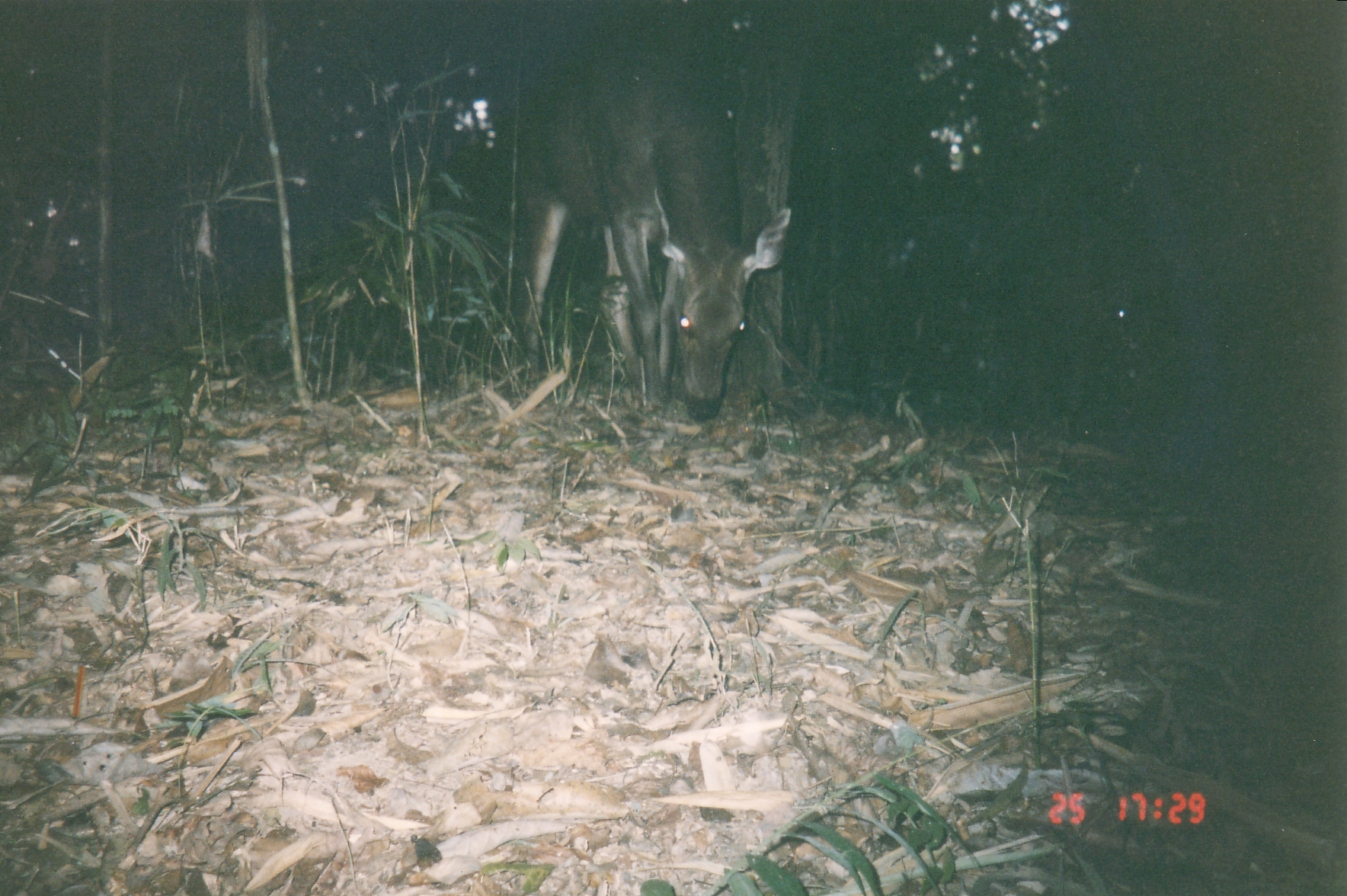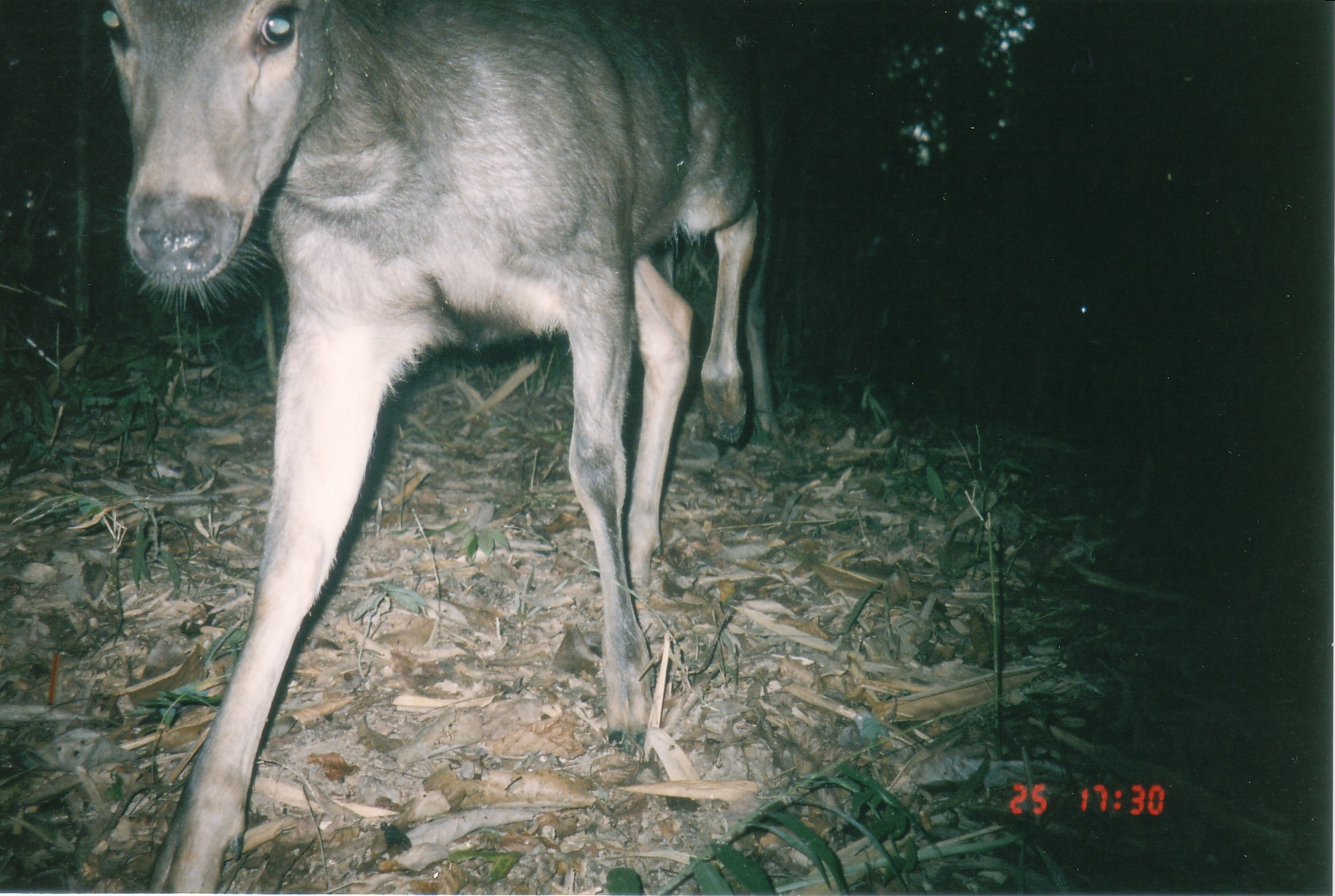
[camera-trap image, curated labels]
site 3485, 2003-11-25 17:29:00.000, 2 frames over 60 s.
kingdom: Animalia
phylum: Chordata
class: Mammalia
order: Artiodactyla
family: Cervidae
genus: Rusa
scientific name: Rusa unicolor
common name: sambar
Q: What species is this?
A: Rusa unicolor (sambar).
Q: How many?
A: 1.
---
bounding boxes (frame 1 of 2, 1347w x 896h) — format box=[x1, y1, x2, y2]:
rusa unicolor: box=[505, 3, 794, 424]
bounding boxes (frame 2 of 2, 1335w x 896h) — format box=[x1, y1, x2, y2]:
rusa unicolor: box=[96, 1, 788, 894]